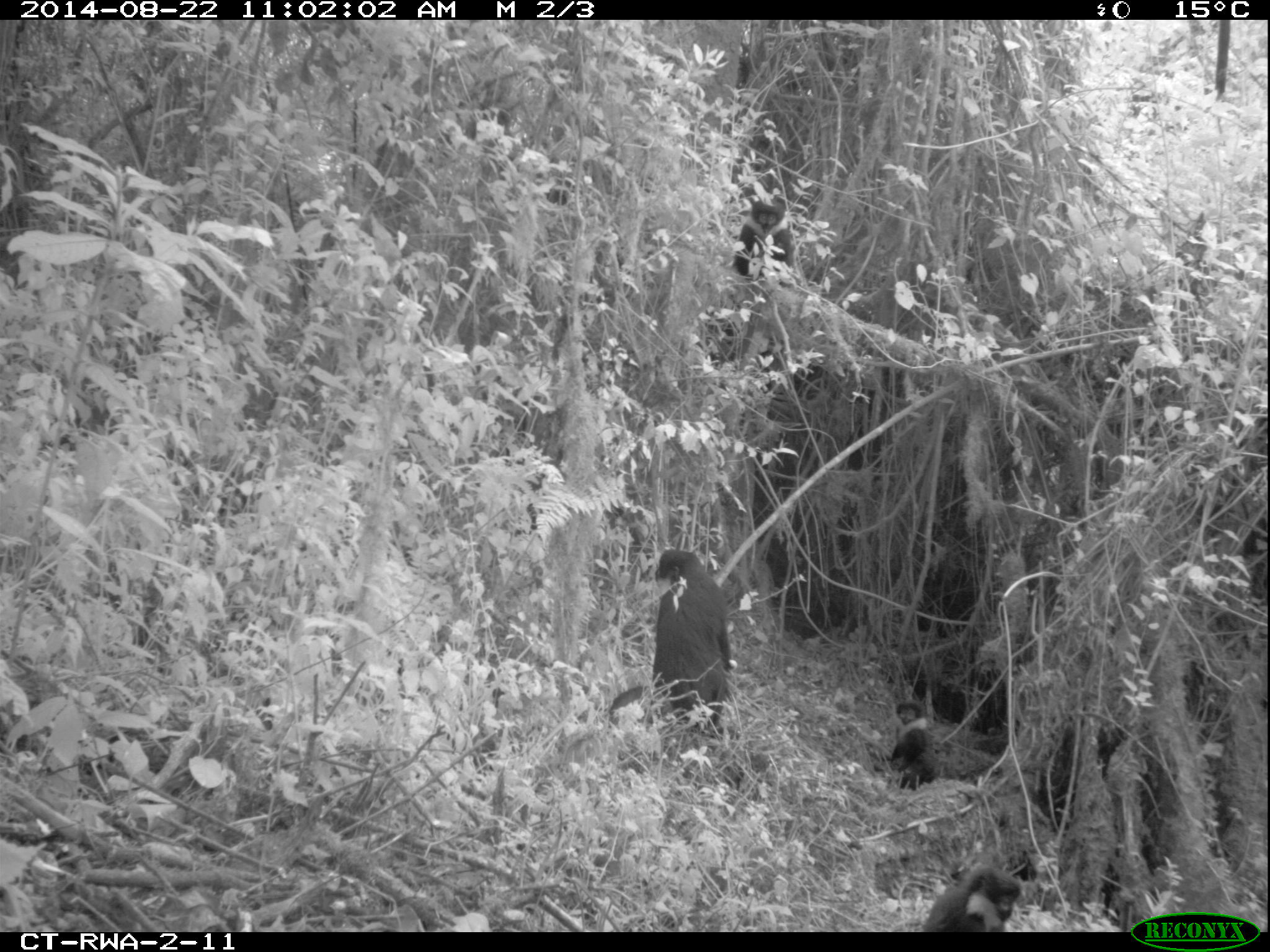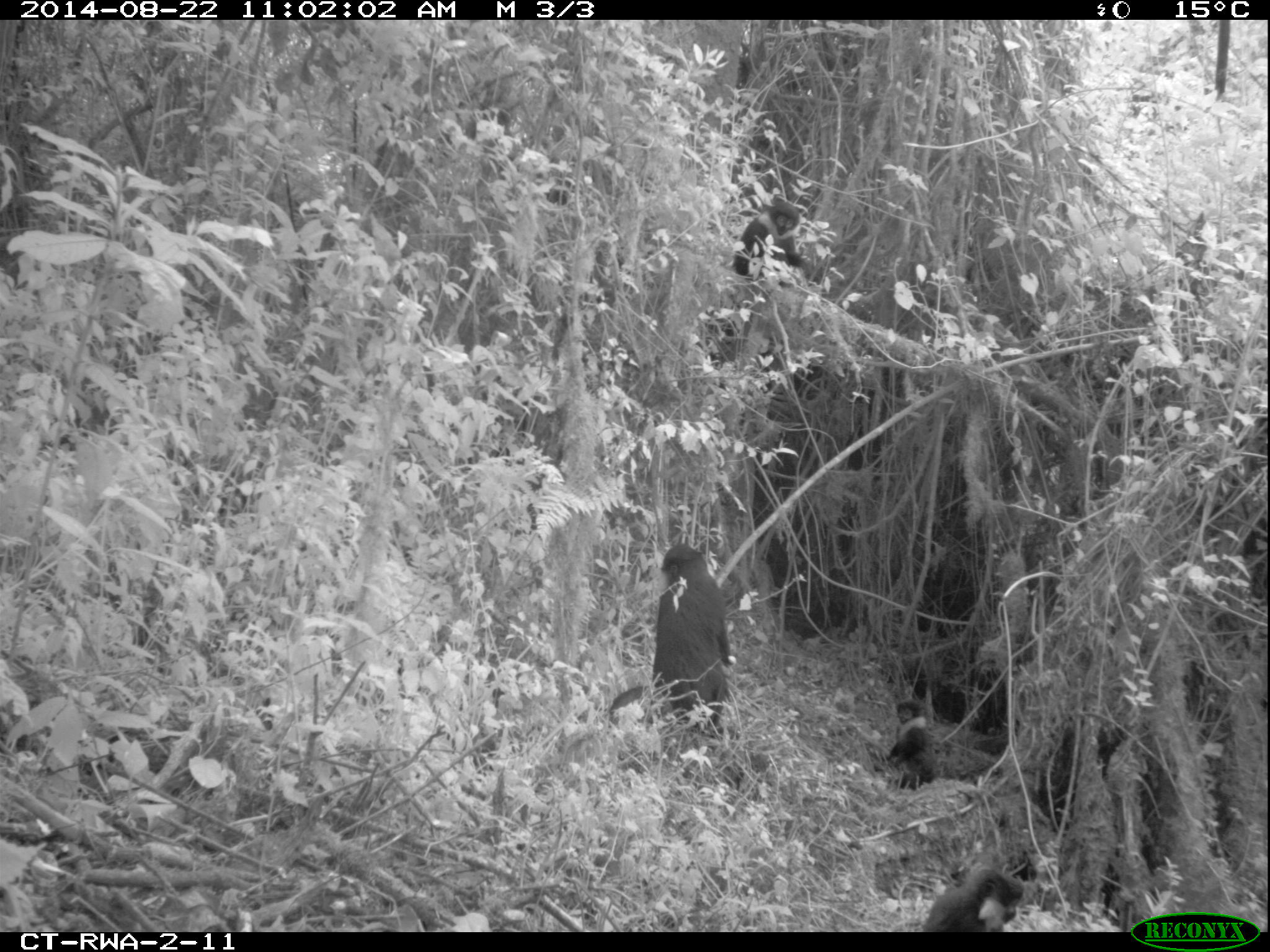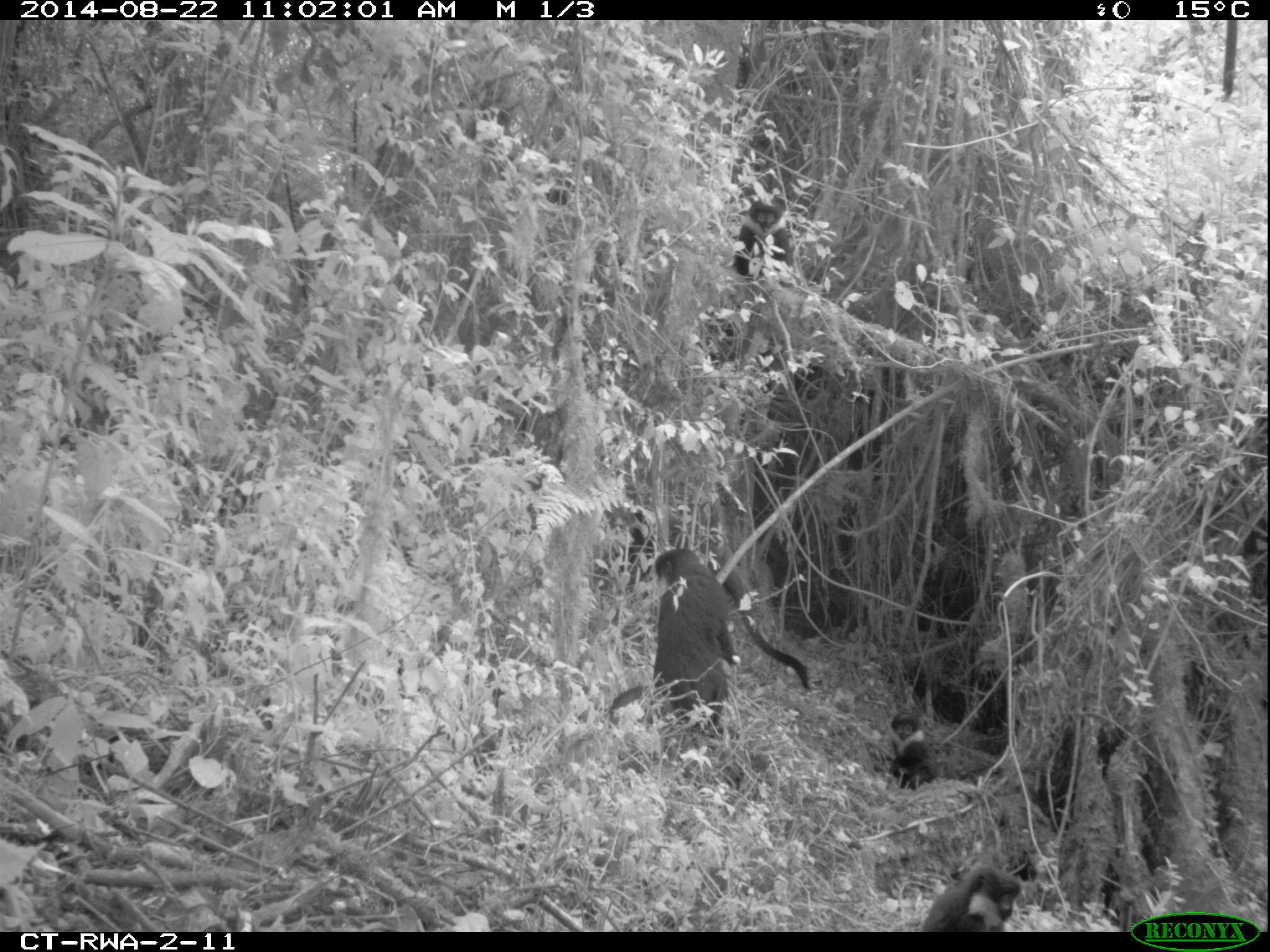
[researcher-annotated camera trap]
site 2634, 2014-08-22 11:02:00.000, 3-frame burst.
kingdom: Animalia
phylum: Chordata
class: Mammalia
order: Primates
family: Cercopithecidae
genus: Allochrocebus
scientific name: Allochrocebus lhoesti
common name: l'hoest's monkey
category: cercopithecus lhoesti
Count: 5.